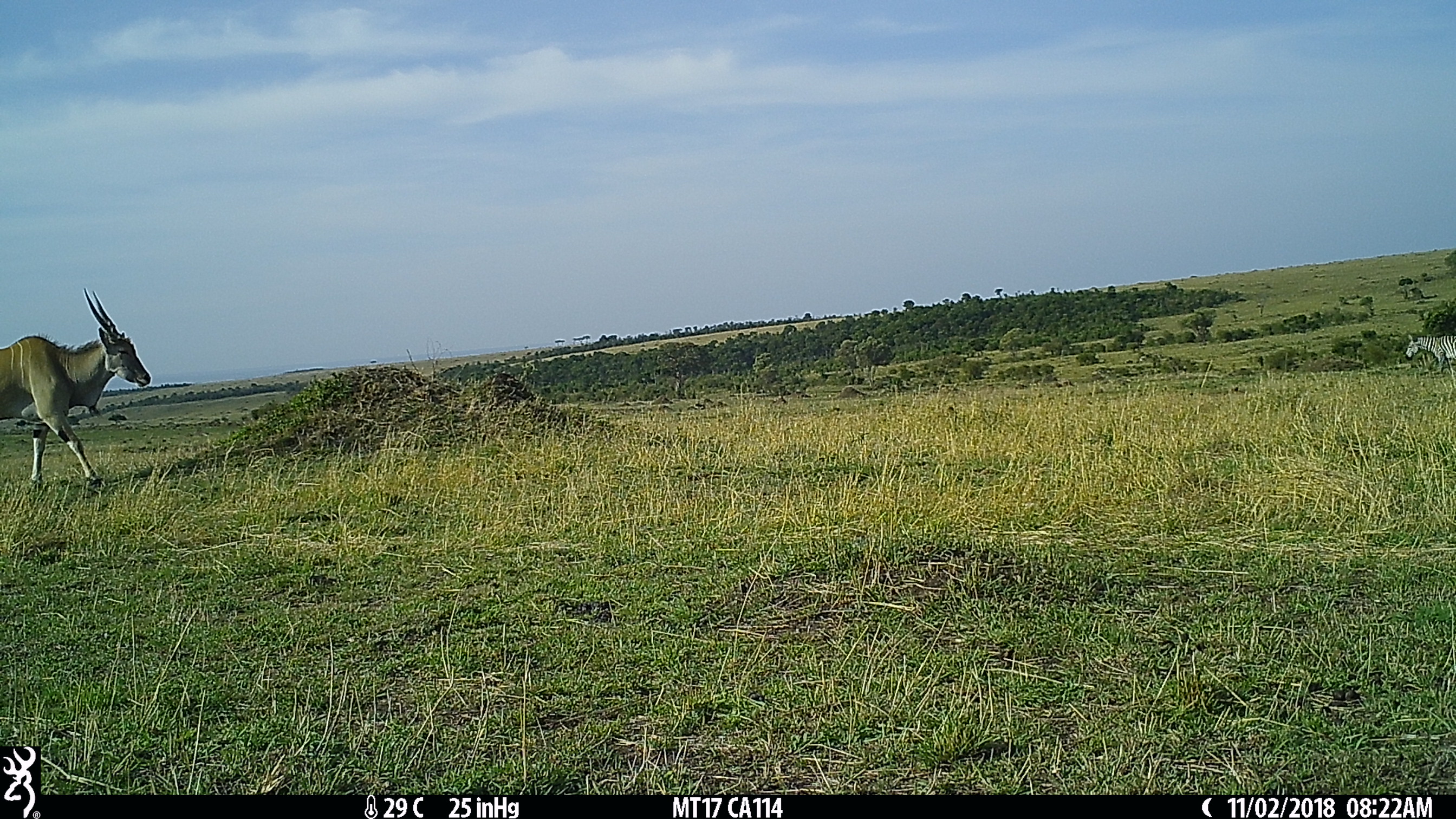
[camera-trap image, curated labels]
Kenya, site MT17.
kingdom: Animalia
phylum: Chordata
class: Mammalia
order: Artiodactyla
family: Bovidae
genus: Tragelaphus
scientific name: Tragelaphus oryx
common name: eland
Eland (Tragelaphus oryx).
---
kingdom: Animalia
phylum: Chordata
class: Mammalia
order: Perissodactyla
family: Equidae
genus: Equus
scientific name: Equus quagga burchellii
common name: burchell's zebra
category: zebra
Zebra (burchell's zebra) (Equus quagga burchellii).